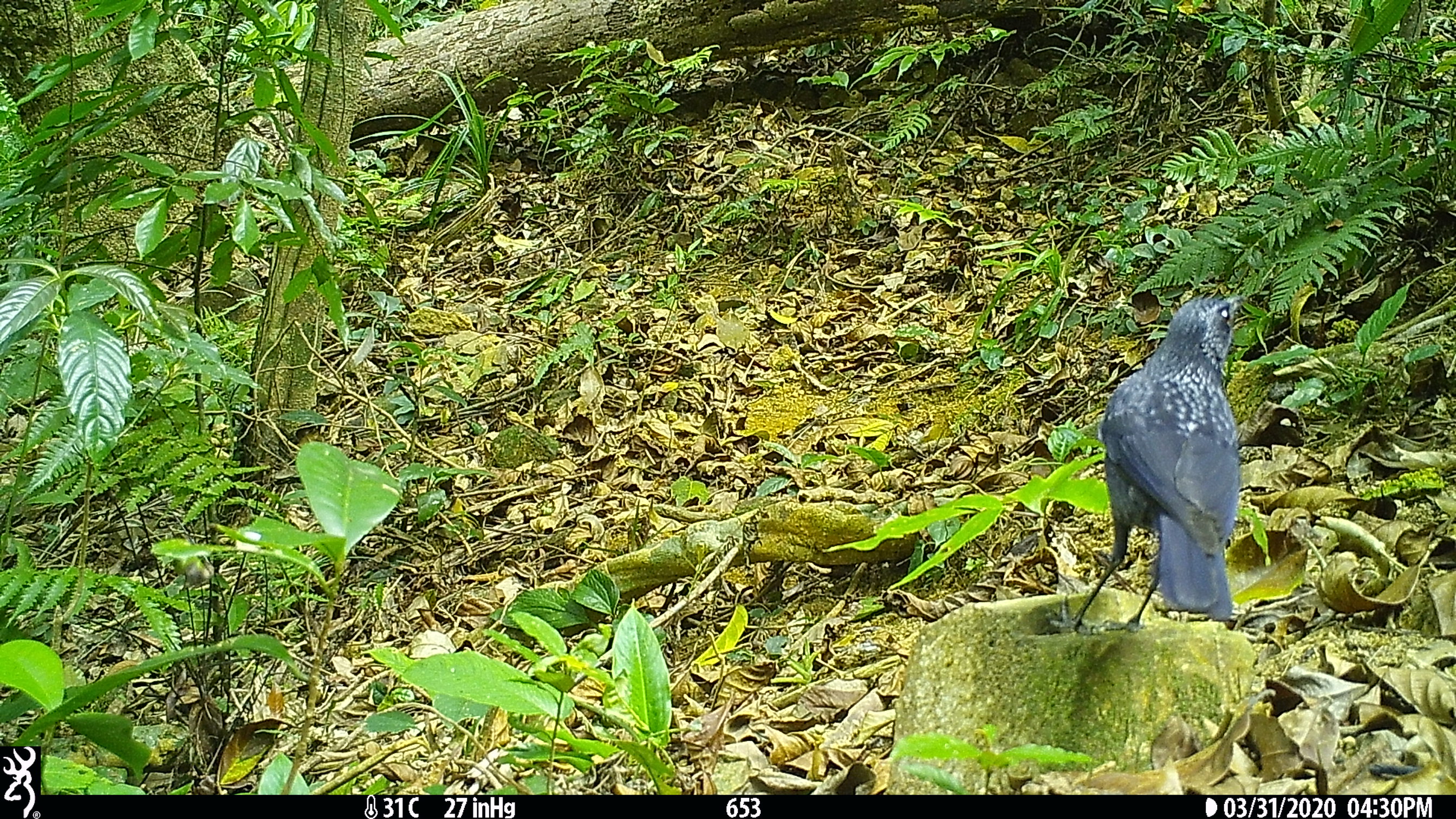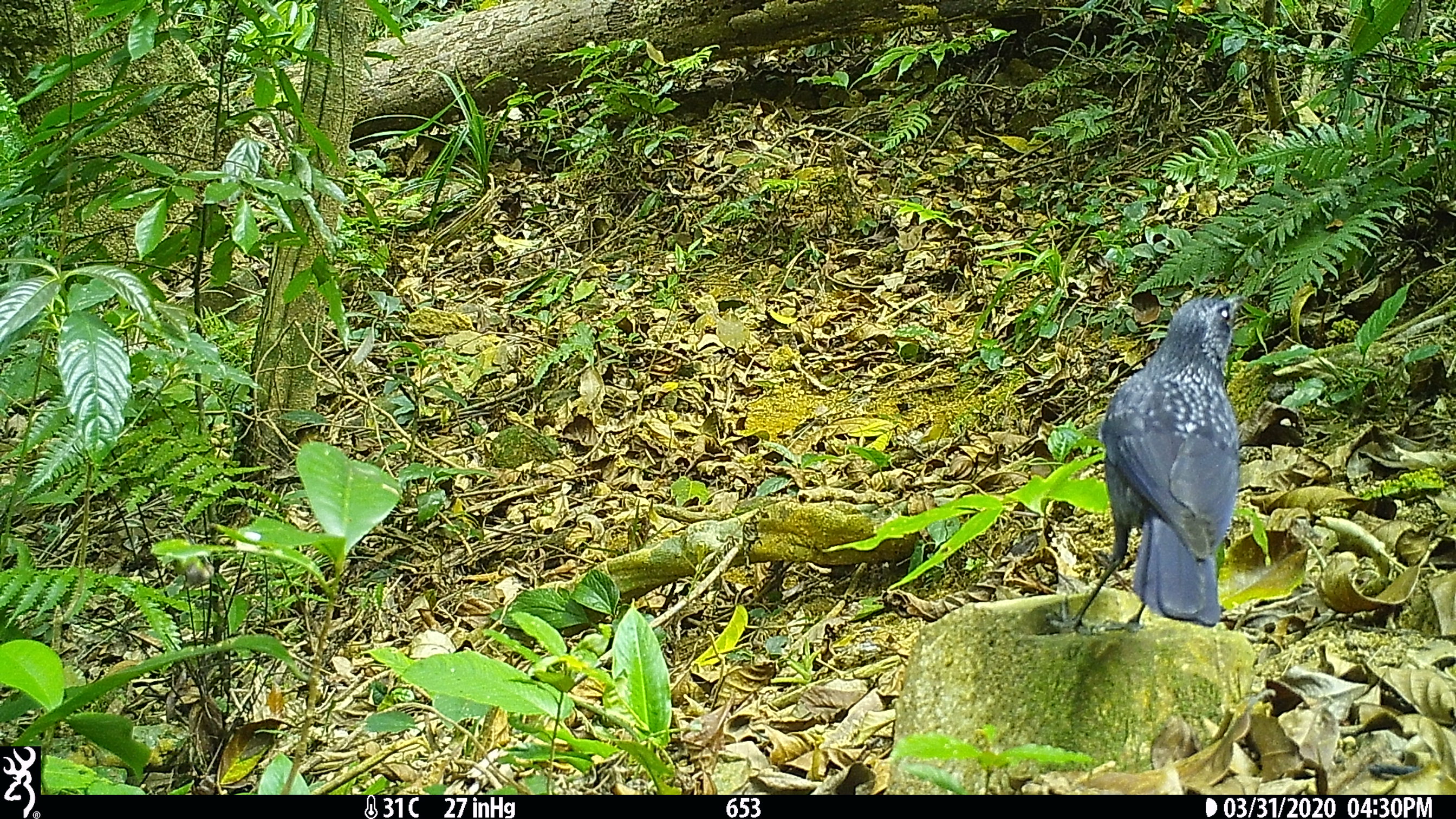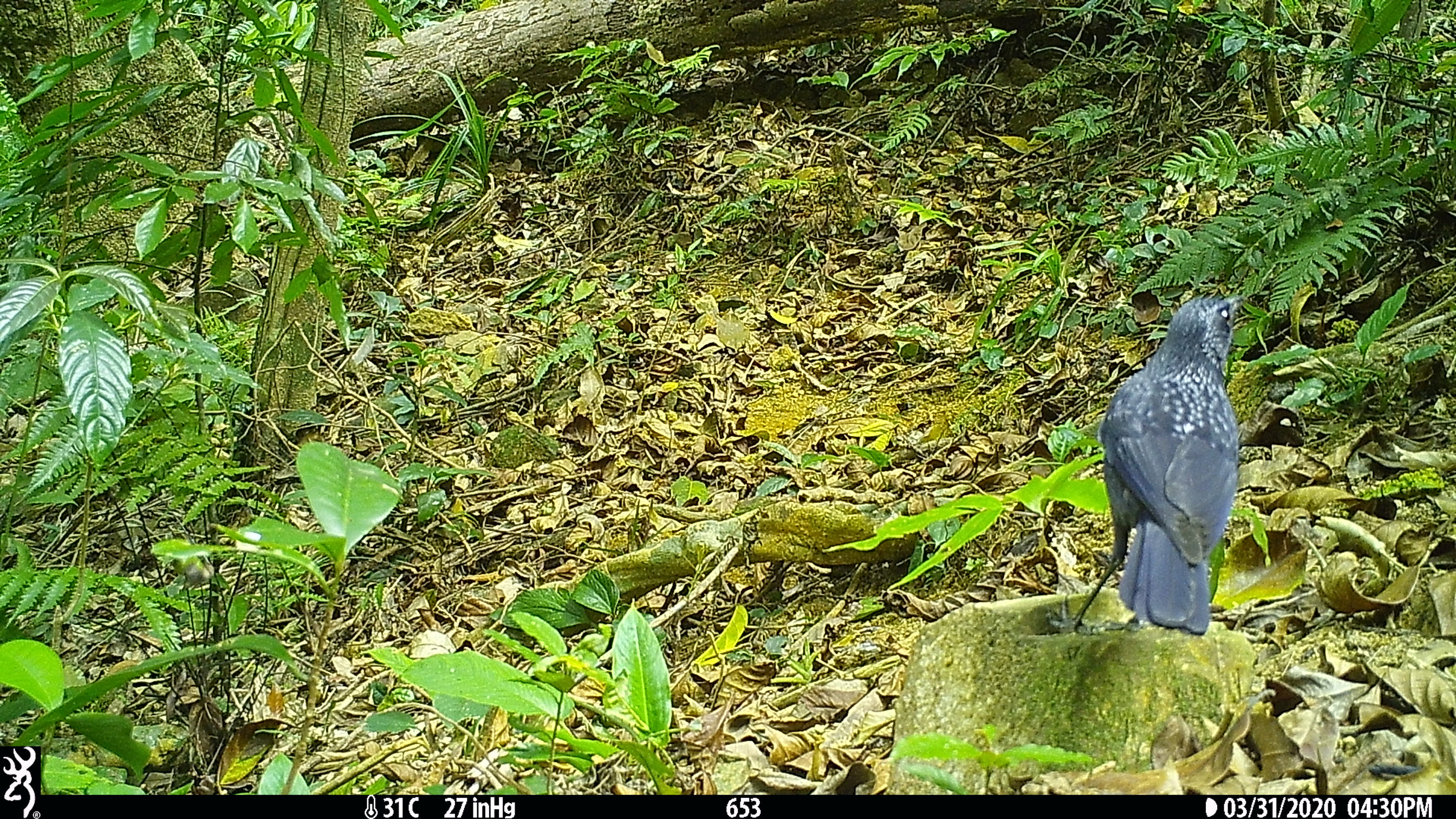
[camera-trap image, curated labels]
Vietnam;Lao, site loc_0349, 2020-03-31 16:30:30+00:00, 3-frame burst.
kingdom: Animalia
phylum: Chordata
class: Aves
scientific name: Aves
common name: bird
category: unidentified bird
Unidentified bird (bird) (Aves). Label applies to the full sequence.